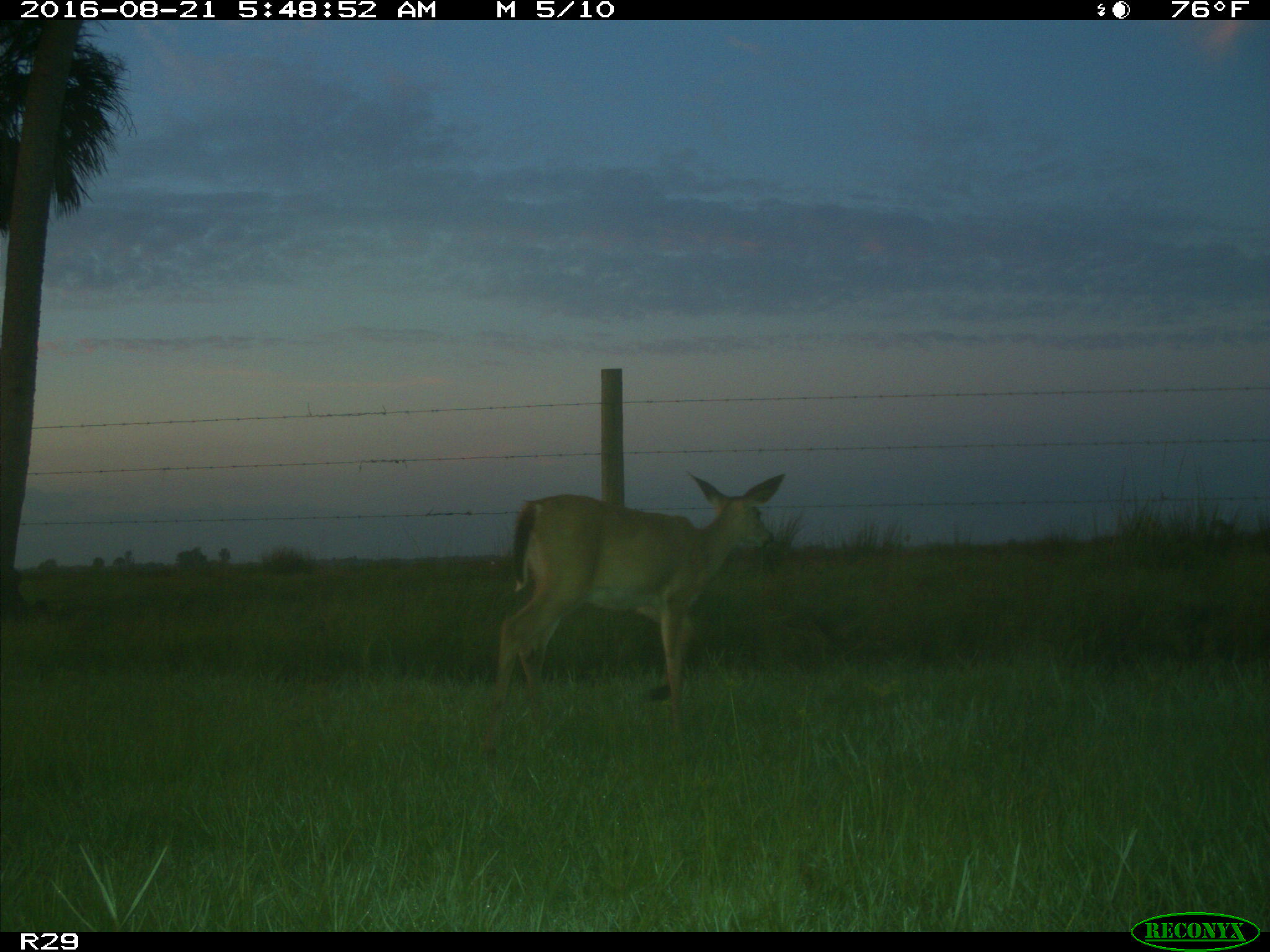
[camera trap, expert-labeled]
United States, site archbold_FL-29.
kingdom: Animalia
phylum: Chordata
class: Mammalia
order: Artiodactyla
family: Cervidae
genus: Odocoileus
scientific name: Odocoileus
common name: deer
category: unidentified deer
Unidentified deer (deer) (Odocoileus).